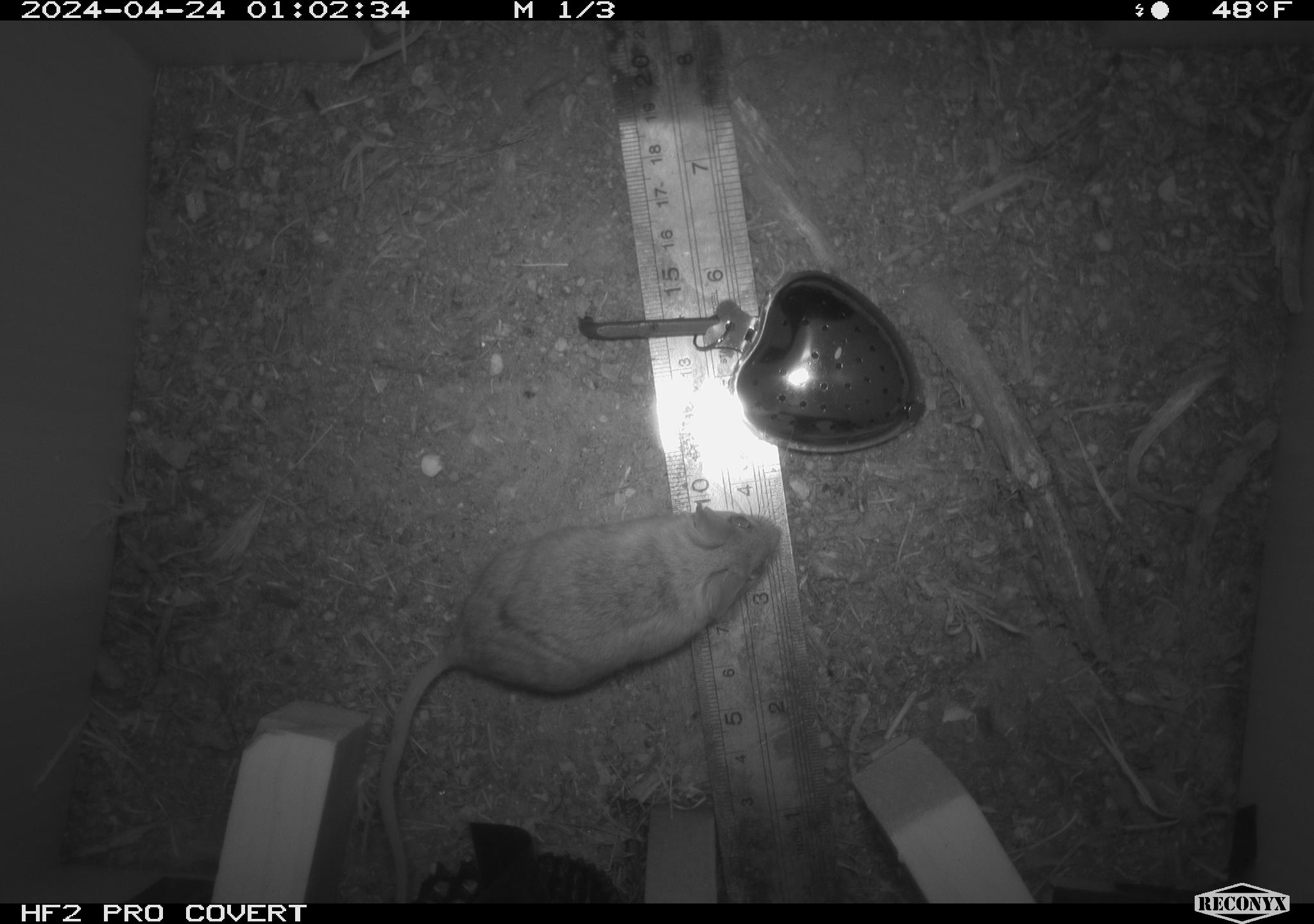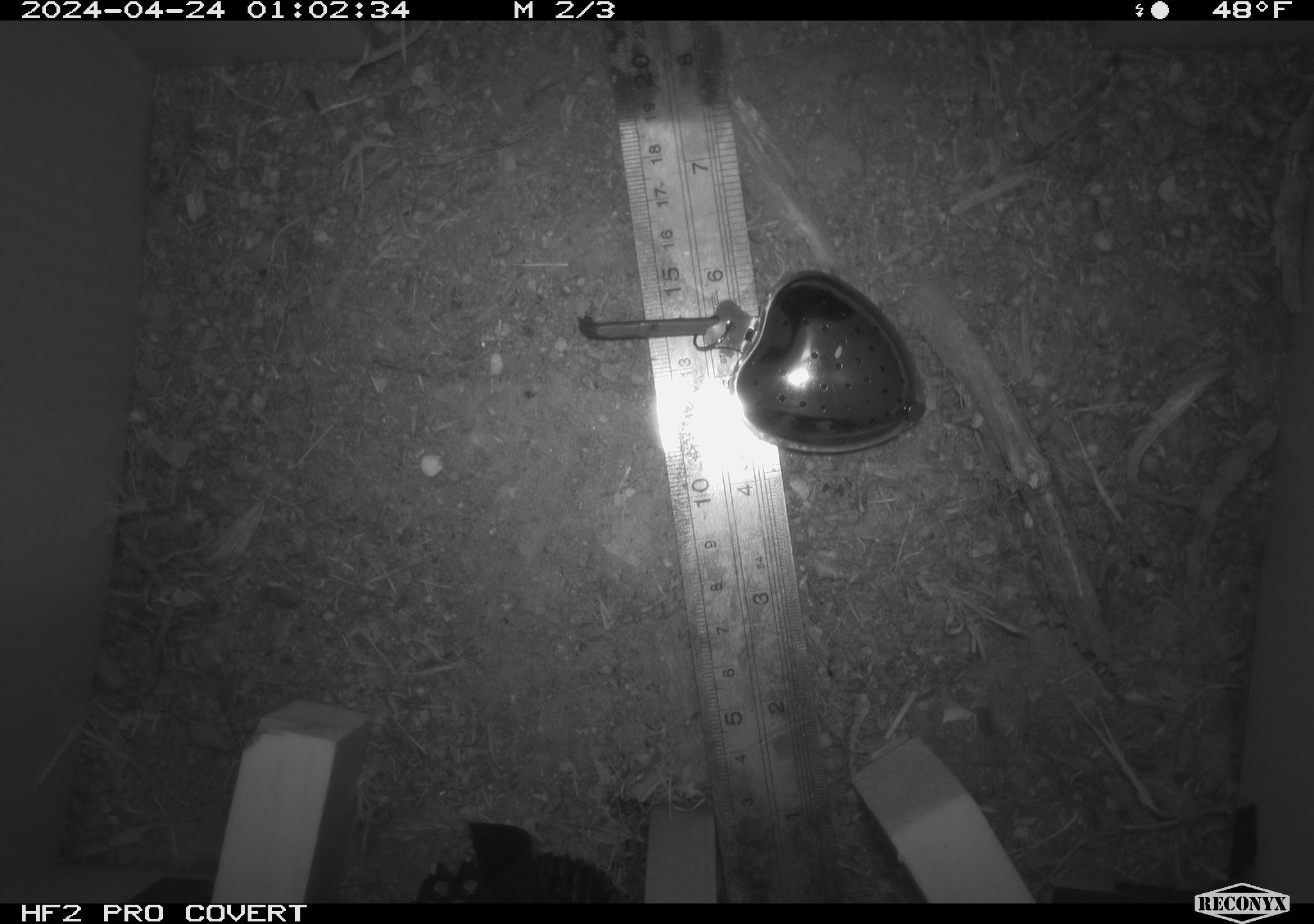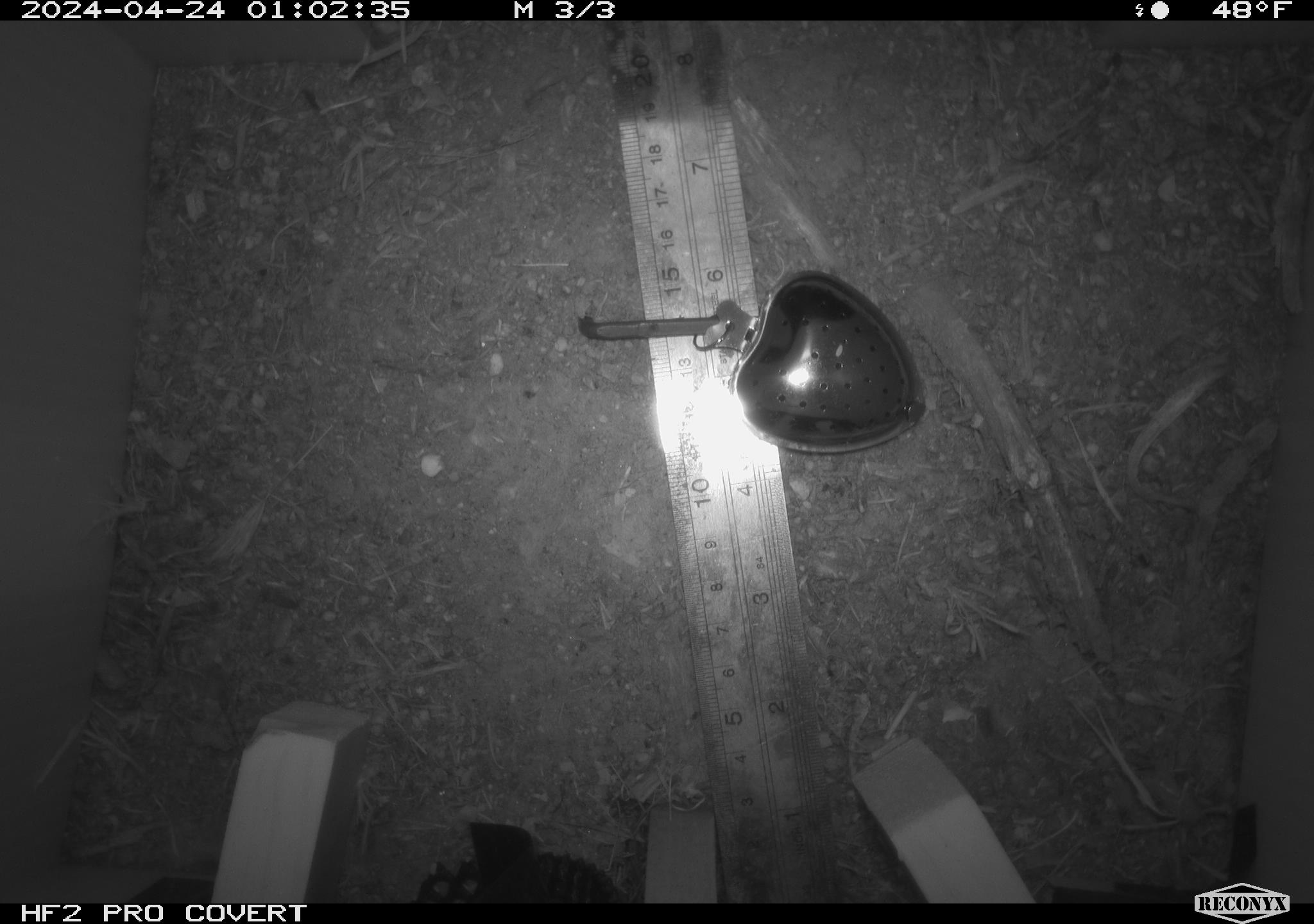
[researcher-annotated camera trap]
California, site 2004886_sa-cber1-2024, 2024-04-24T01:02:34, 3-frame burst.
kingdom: Animalia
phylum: Chordata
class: Mammalia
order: Rodentia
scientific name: Rodentia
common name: mouse species